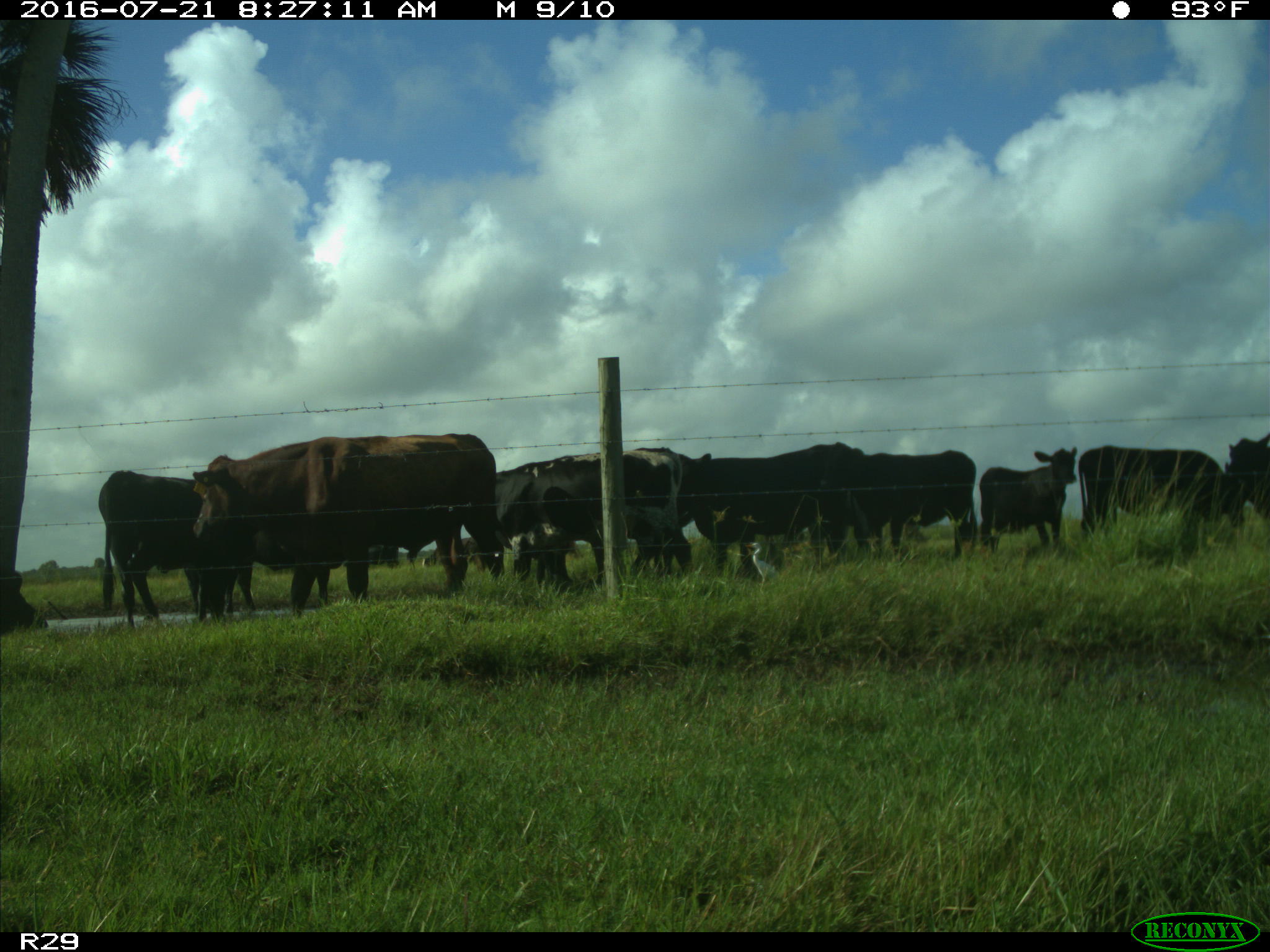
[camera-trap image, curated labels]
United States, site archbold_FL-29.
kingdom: Animalia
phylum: Chordata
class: Mammalia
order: Artiodactyla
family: Bovidae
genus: Bos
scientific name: Bos taurus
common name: domestic cow